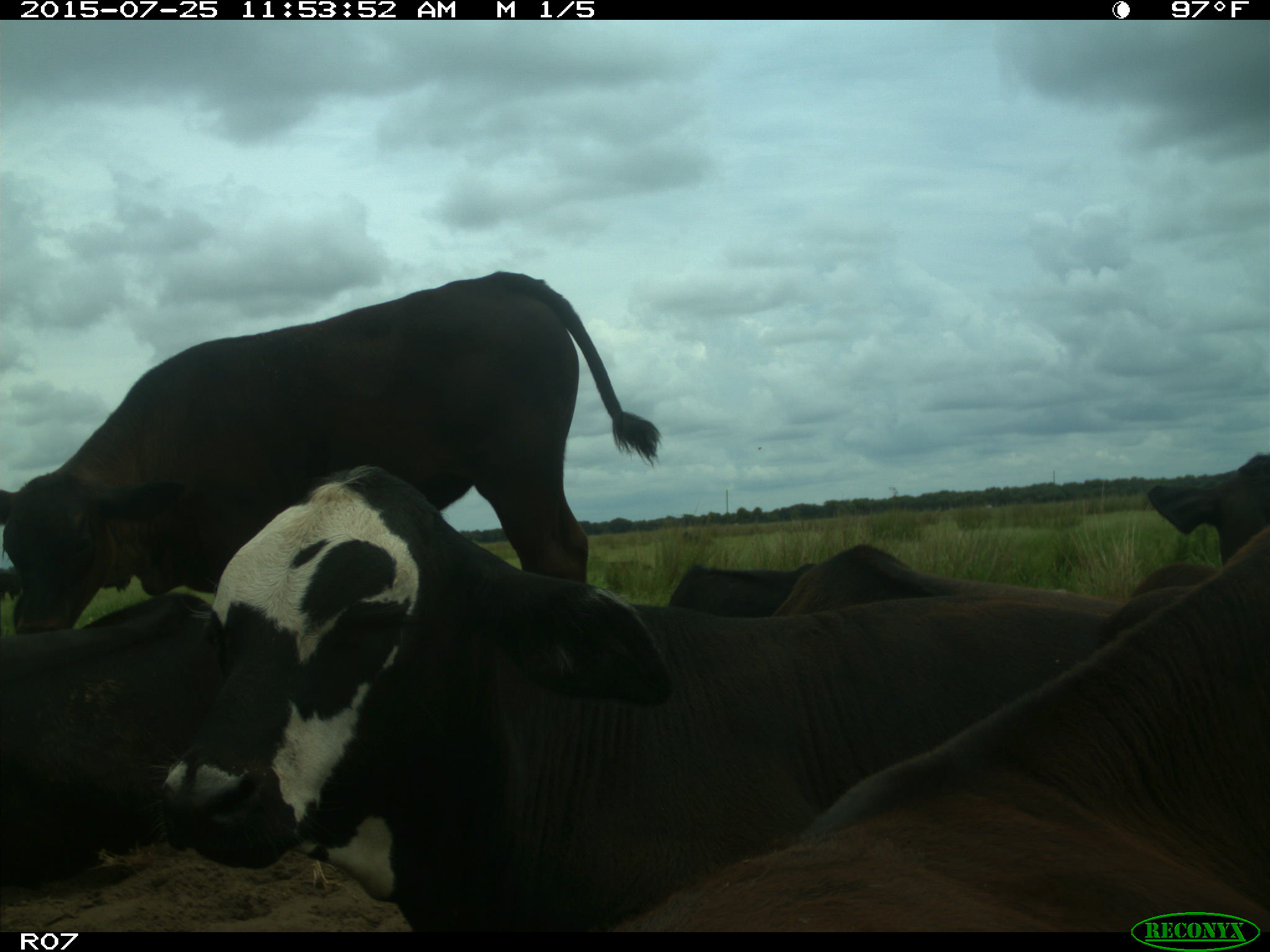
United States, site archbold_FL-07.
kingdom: Animalia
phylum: Chordata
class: Mammalia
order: Artiodactyla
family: Bovidae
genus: Bos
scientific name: Bos taurus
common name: domestic cow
Bos taurus (domestic cow).